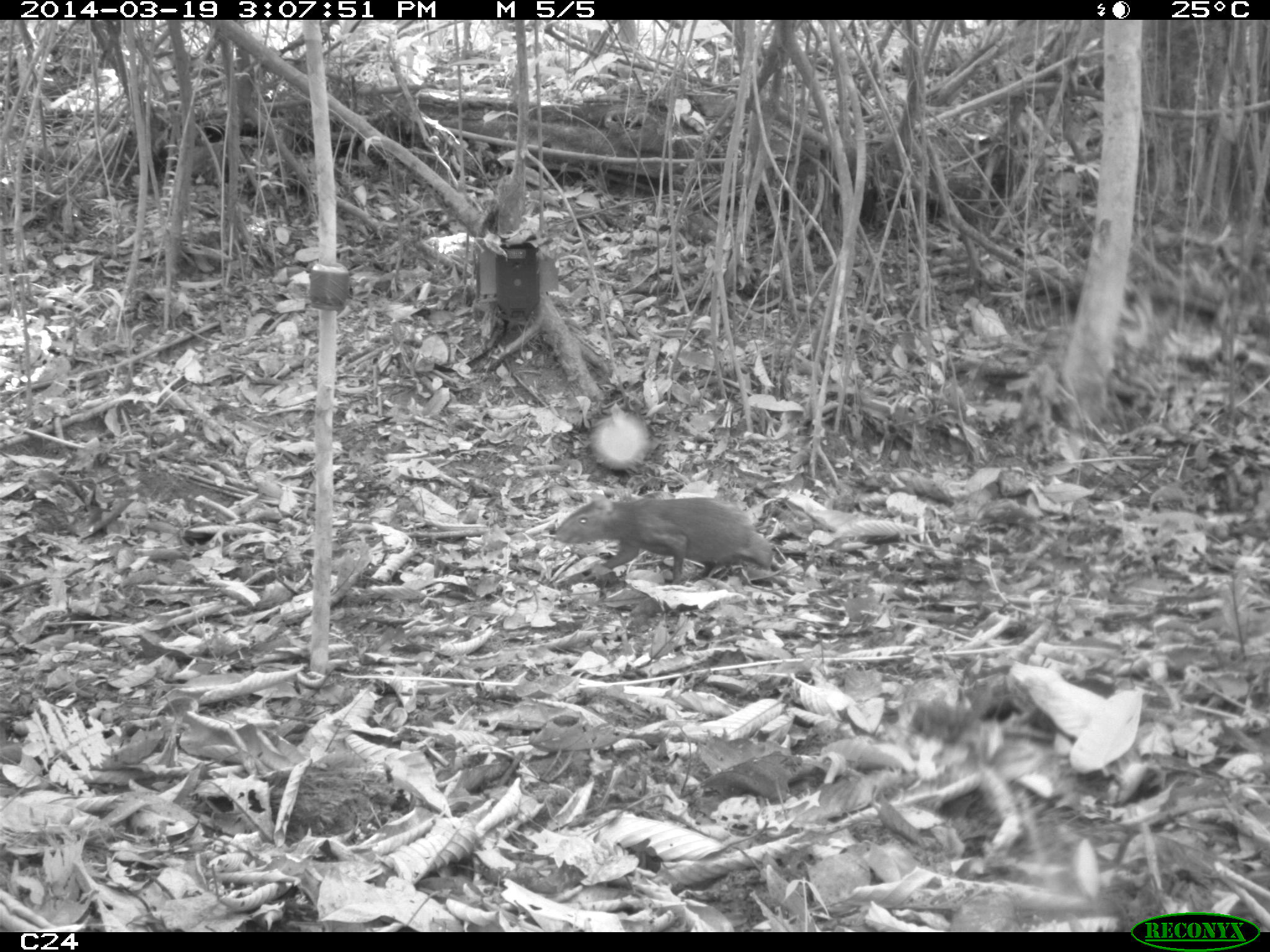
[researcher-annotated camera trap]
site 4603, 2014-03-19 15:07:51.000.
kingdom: Animalia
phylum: Chordata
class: Mammalia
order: Rodentia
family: Dasyproctidae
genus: Dasyprocta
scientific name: Dasyprocta leporina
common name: red-rumped agouti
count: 1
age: adult